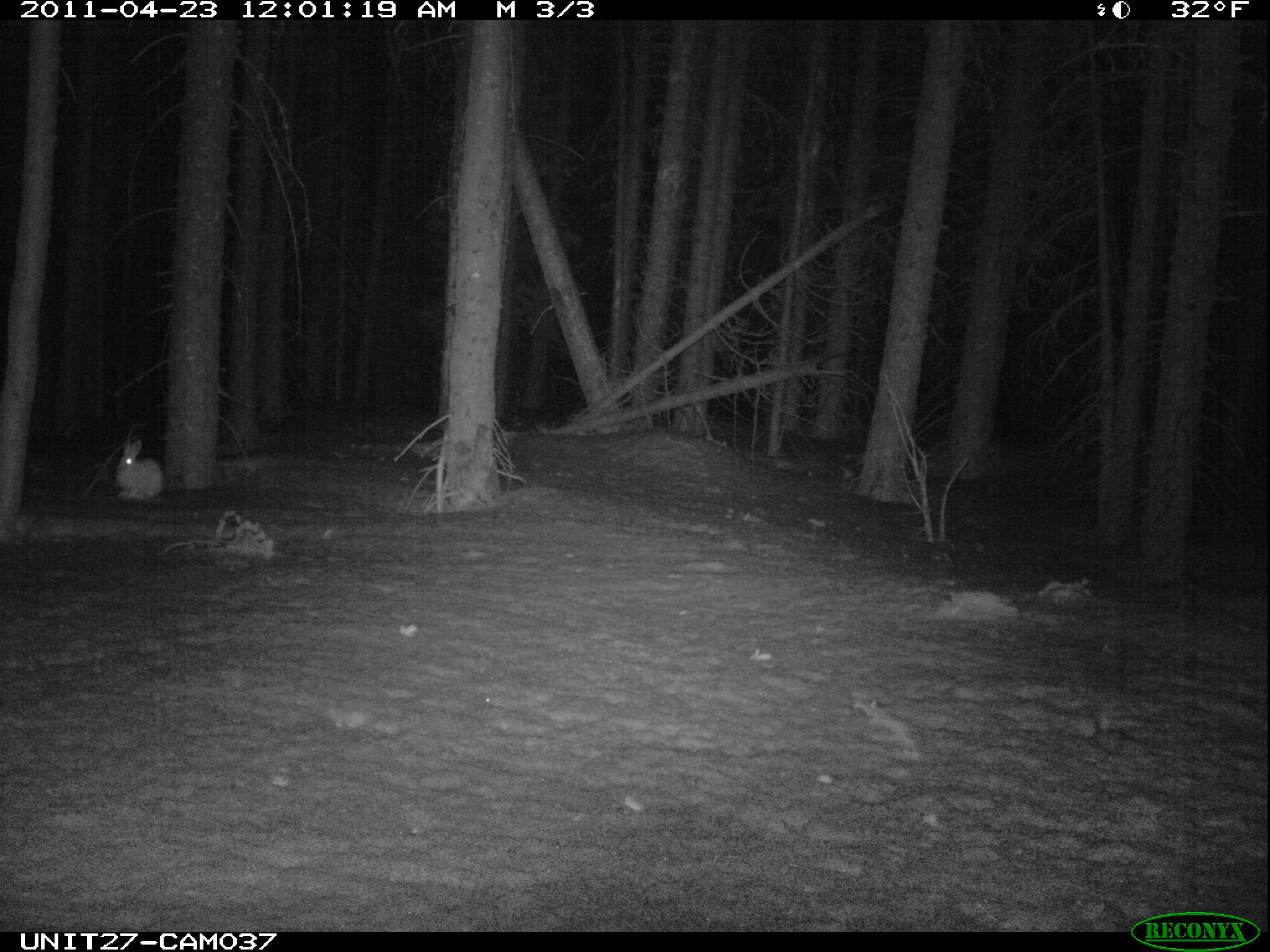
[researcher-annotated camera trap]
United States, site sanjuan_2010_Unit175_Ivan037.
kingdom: Animalia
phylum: Chordata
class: Mammalia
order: Lagomorpha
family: Leporidae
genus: Lepus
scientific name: Lepus americanus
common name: snowshoe hare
Lepus americanus (snowshoe hare).